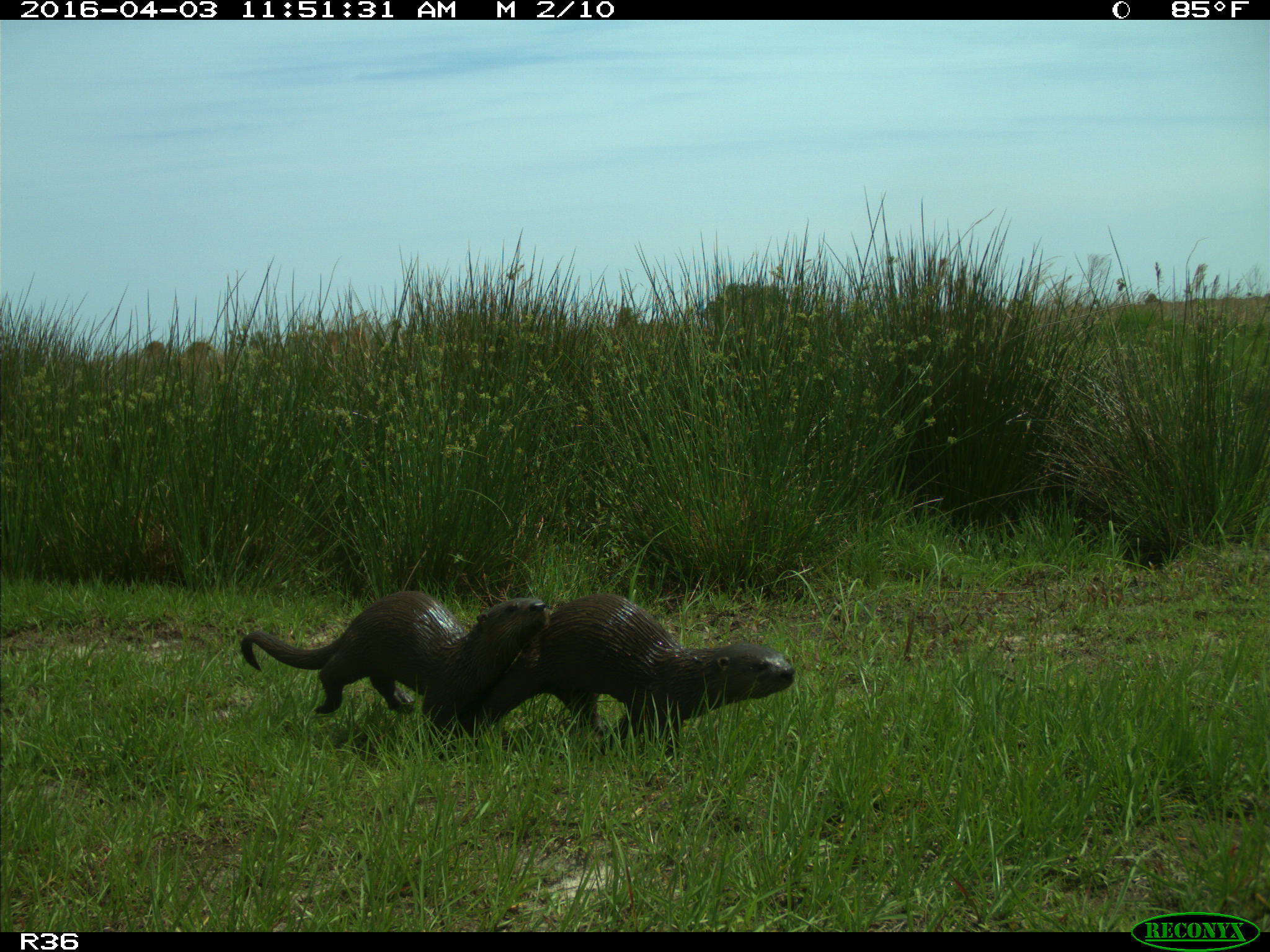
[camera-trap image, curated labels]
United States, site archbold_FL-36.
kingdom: Animalia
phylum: Chordata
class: Mammalia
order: Carnivora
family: Mustelidae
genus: Lontra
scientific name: Lontra canadensis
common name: north american river otter